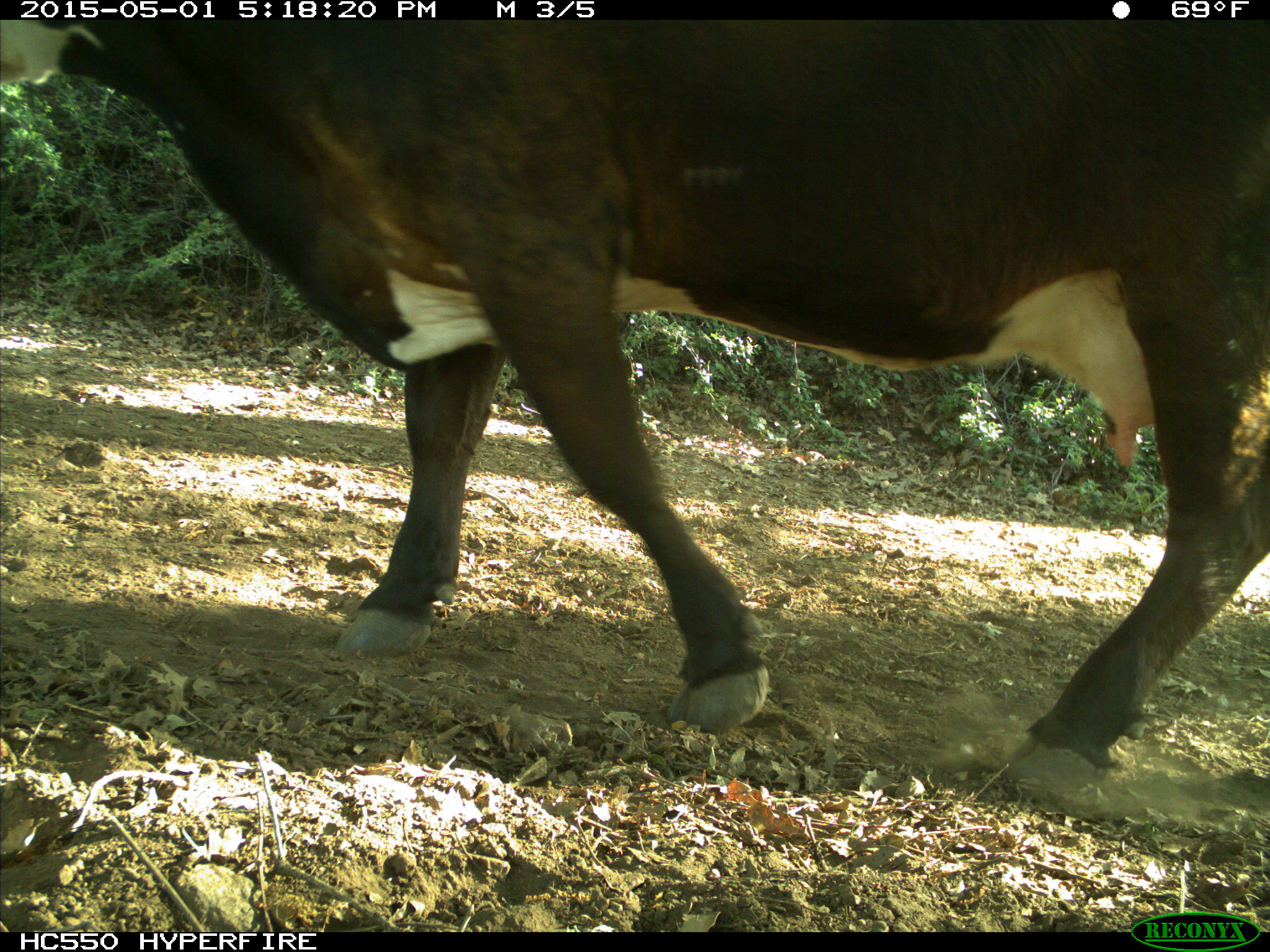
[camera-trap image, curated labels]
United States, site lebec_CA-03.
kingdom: Animalia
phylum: Chordata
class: Mammalia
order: Artiodactyla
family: Bovidae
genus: Bos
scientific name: Bos taurus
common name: domestic cow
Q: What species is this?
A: Bos taurus (domestic cow).